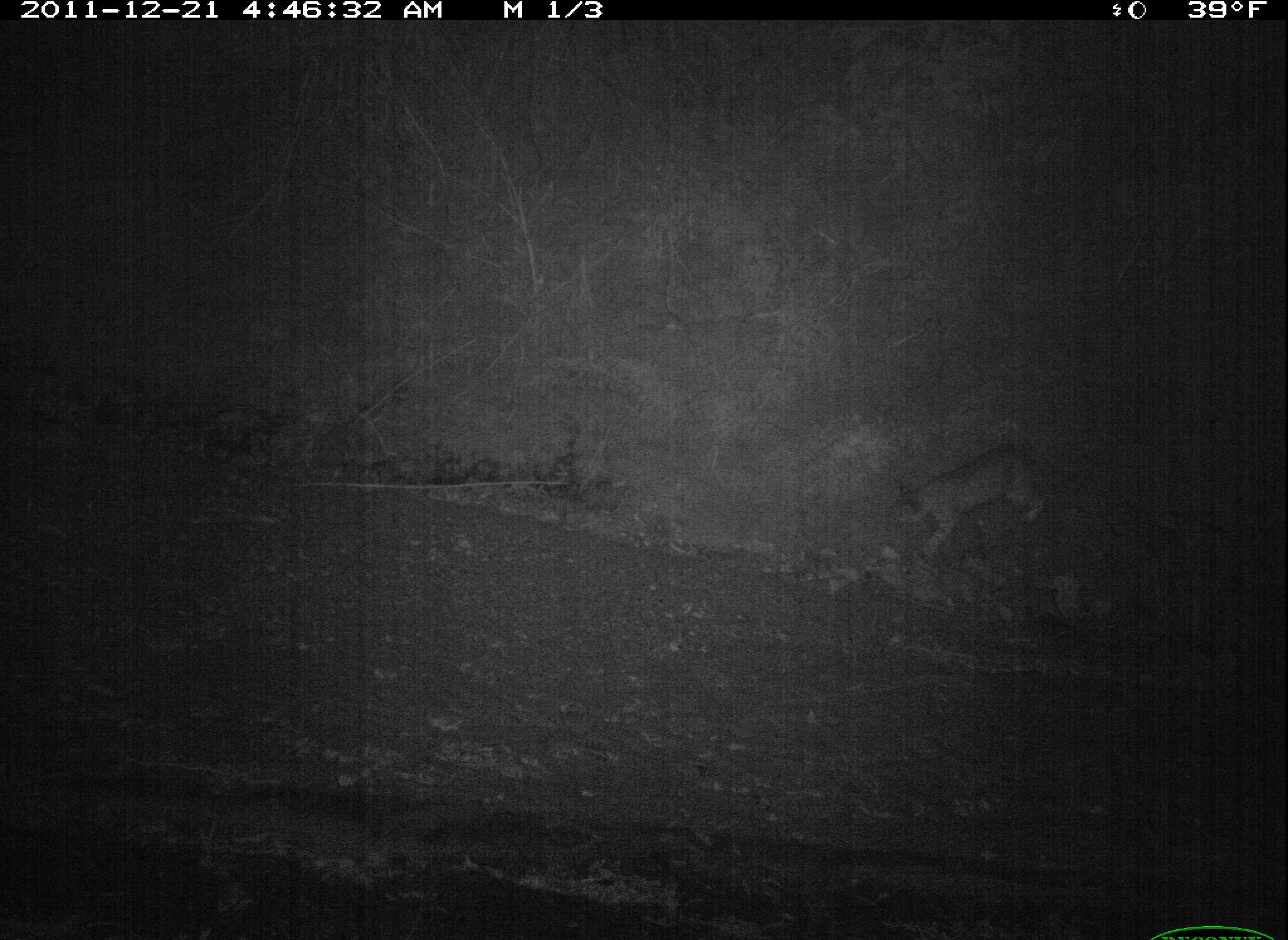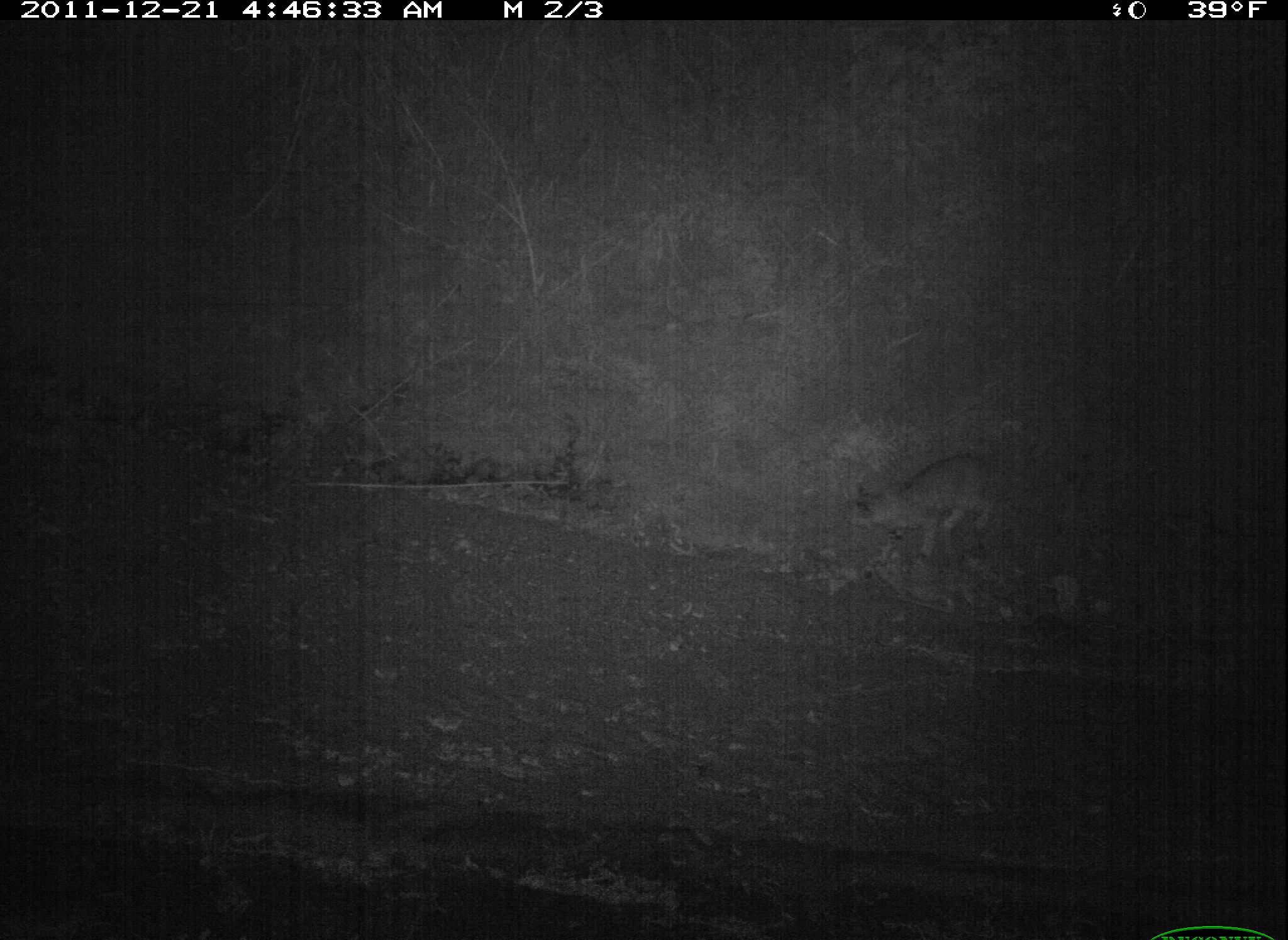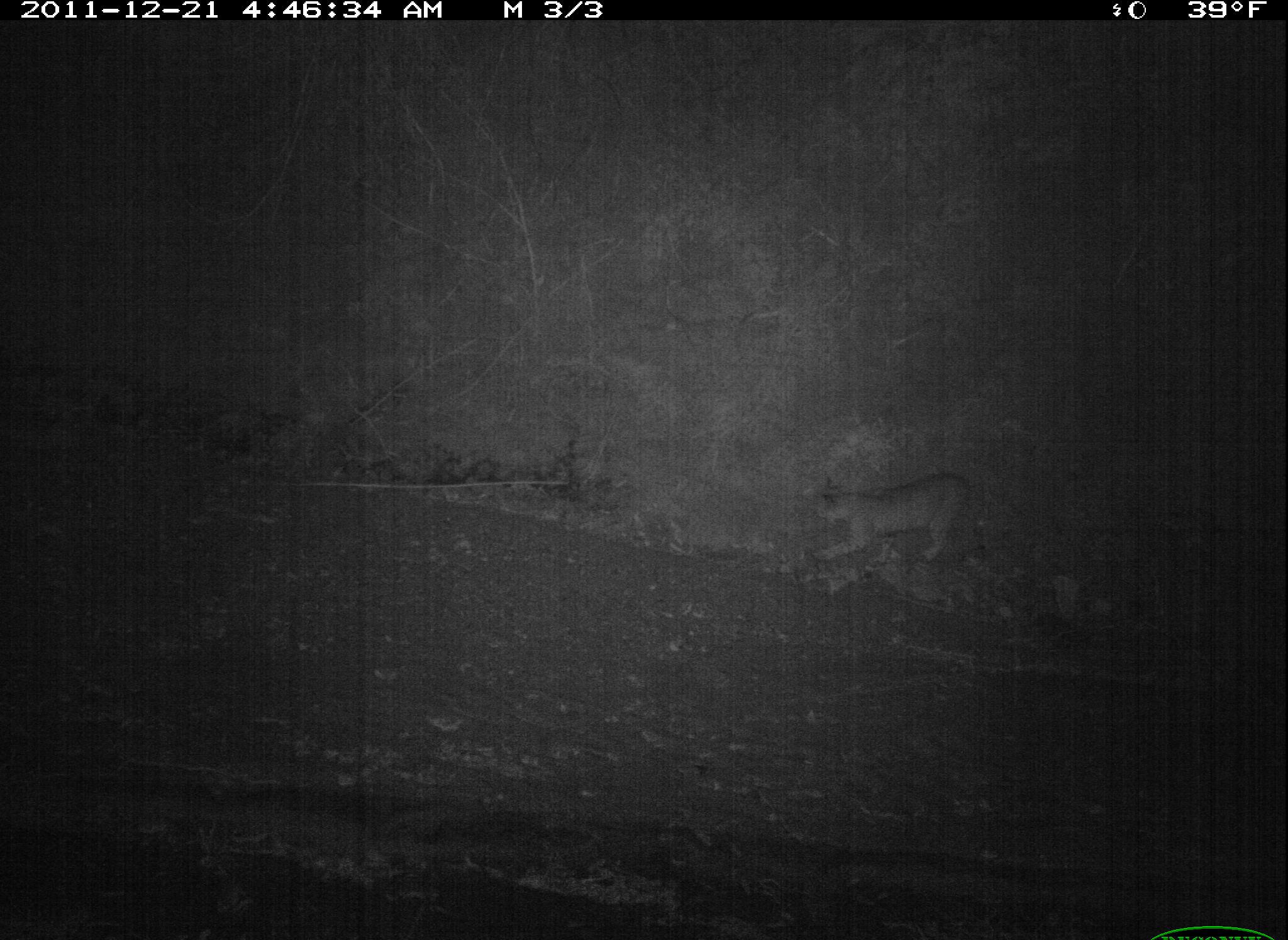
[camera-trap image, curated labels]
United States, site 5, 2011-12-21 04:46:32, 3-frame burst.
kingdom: Animalia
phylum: Chordata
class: Mammalia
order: Carnivora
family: Felidae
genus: Lynx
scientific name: Lynx rufus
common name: bobcat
Bobcat (Lynx rufus).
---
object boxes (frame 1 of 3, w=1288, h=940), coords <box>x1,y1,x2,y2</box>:
bobcat: <box>896,446,1045,557</box>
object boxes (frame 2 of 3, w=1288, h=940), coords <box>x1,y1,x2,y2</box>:
bobcat: <box>854,455,984,561</box>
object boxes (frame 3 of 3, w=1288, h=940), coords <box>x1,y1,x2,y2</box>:
bobcat: <box>812,476,966,563</box>